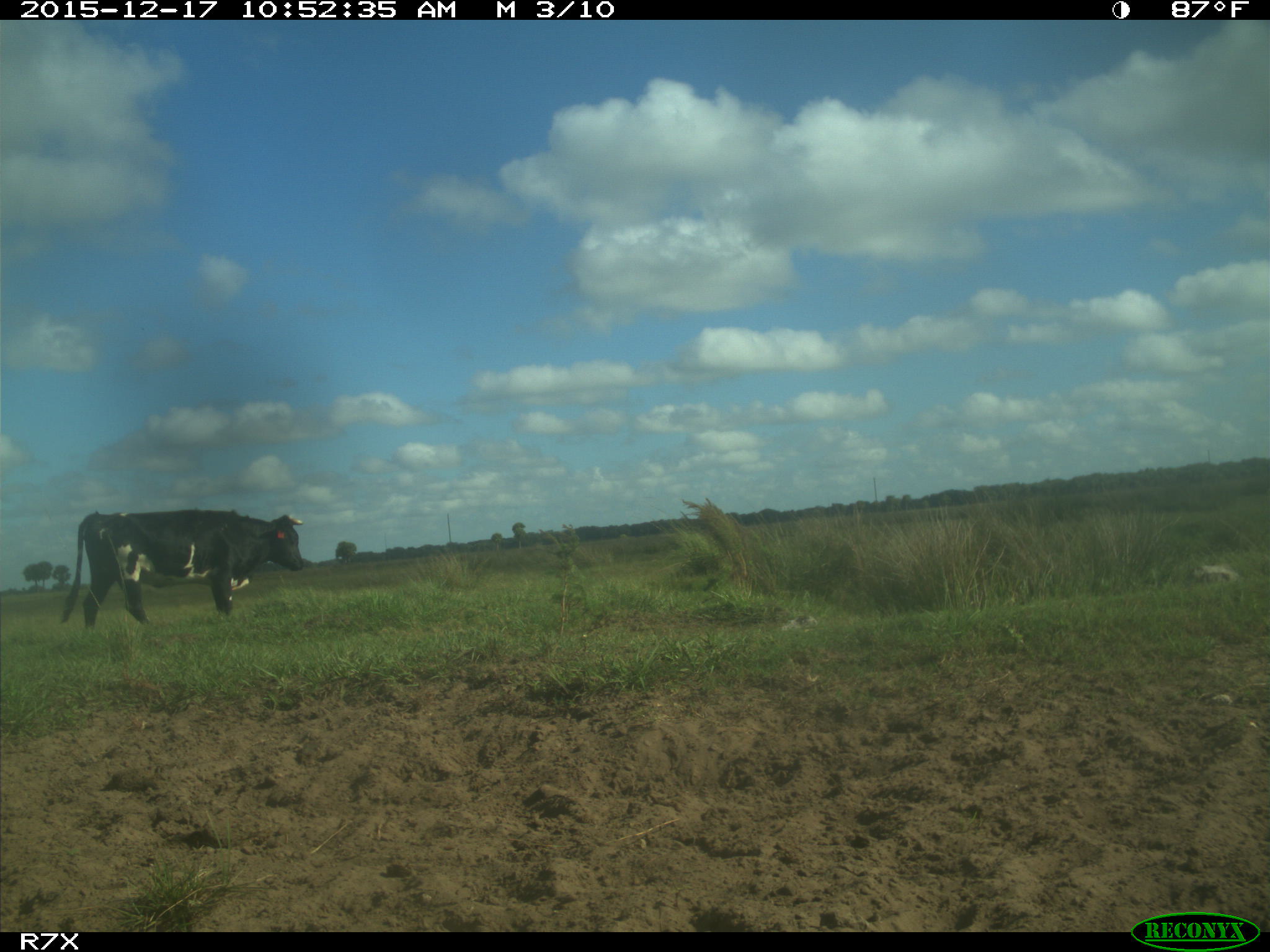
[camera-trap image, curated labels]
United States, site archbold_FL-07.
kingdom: Animalia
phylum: Chordata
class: Mammalia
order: Artiodactyla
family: Bovidae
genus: Bos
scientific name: Bos taurus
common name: domestic cow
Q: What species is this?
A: Bos taurus (domestic cow).